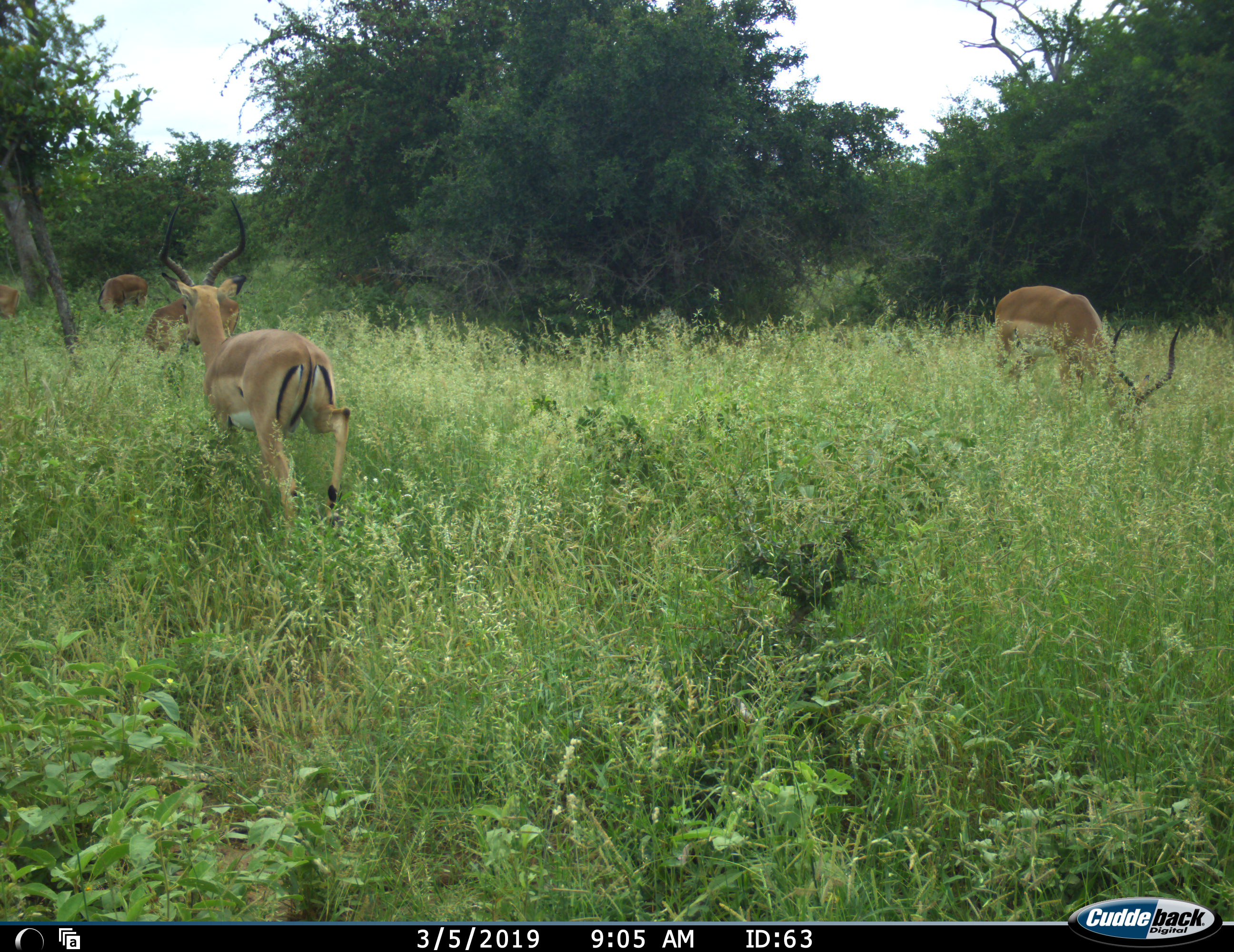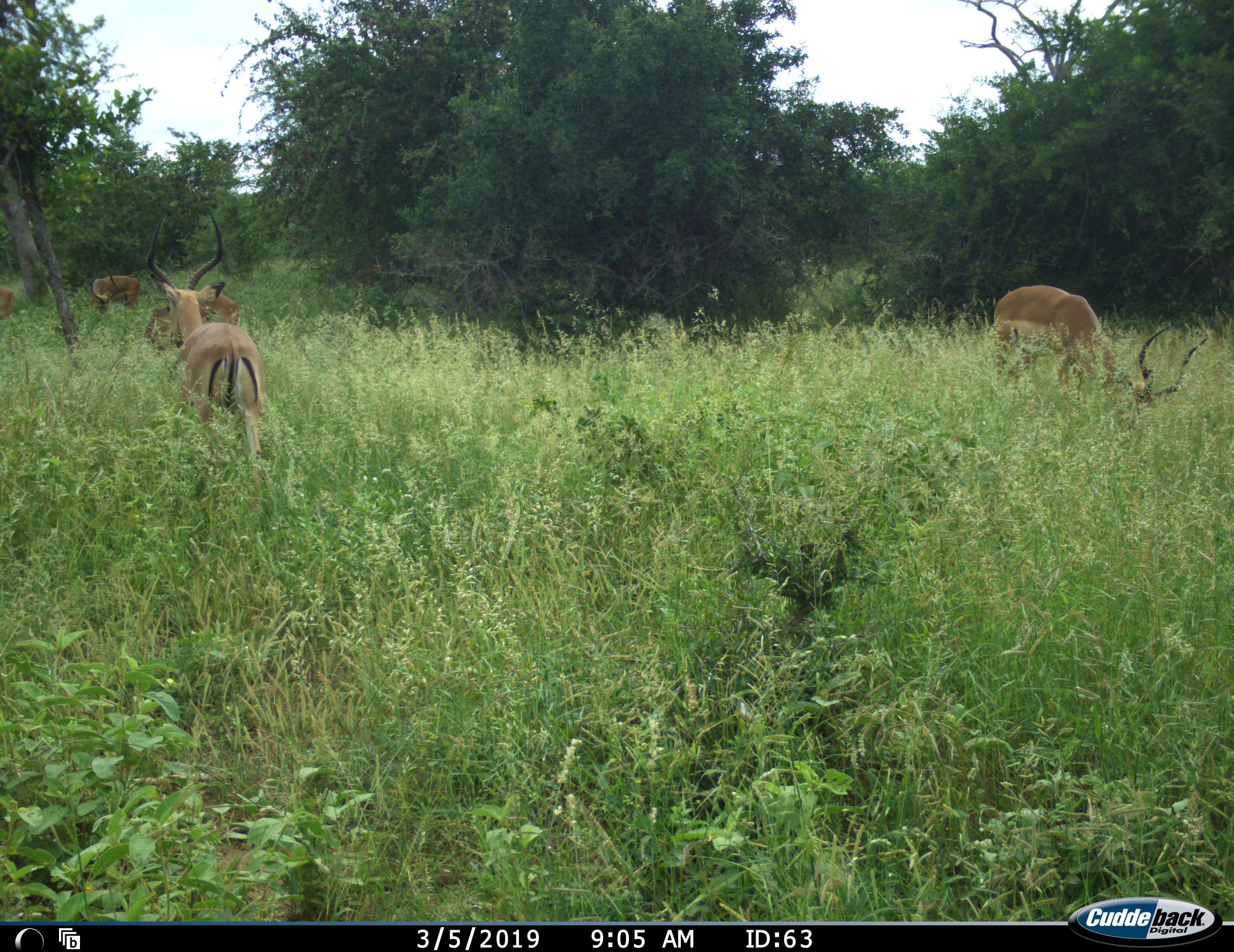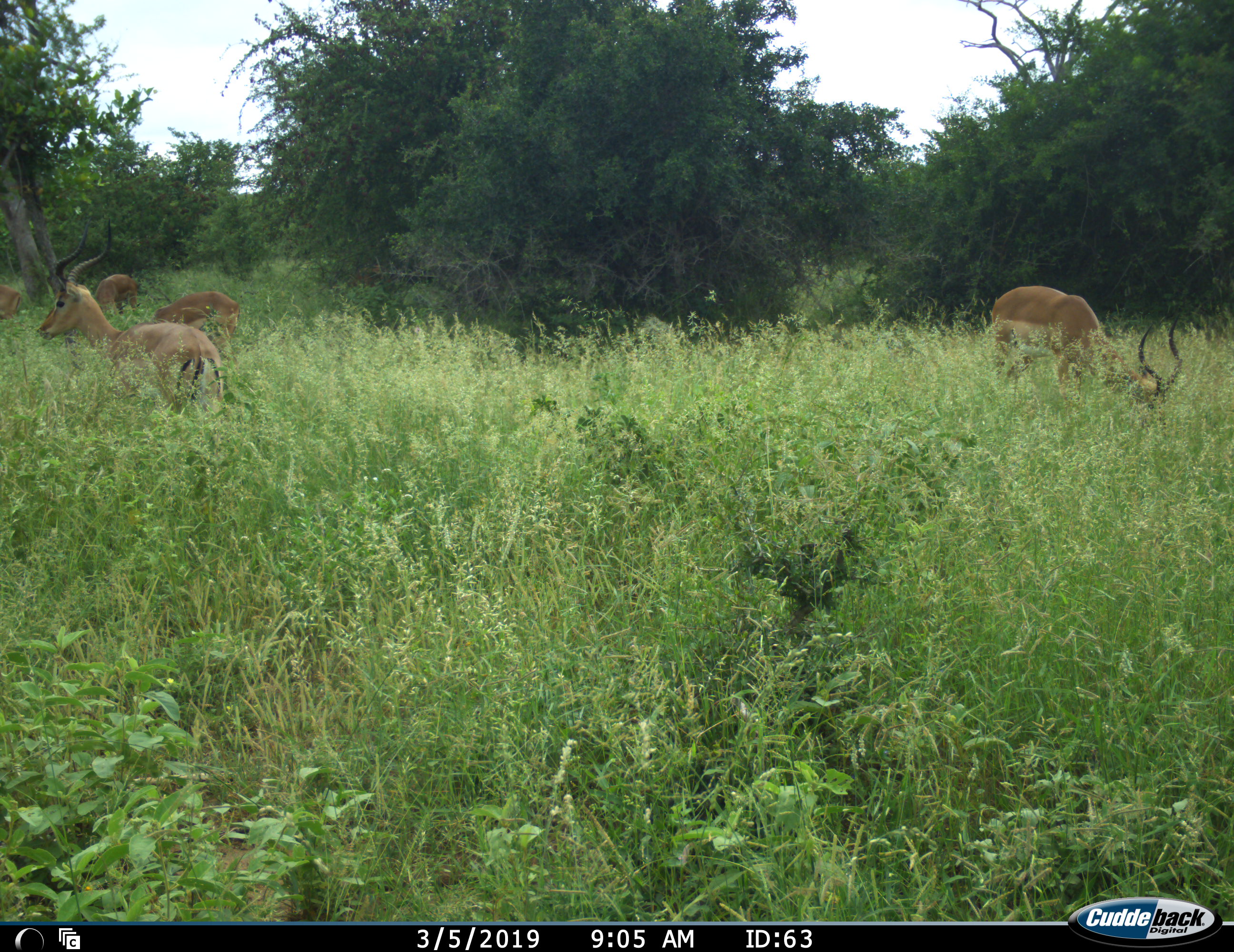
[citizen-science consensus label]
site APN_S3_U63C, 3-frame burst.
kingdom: Animalia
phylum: Chordata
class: Mammalia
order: Artiodactyla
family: Bovidae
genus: Aepyceros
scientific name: Aepyceros melampus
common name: impala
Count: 5.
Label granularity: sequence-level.